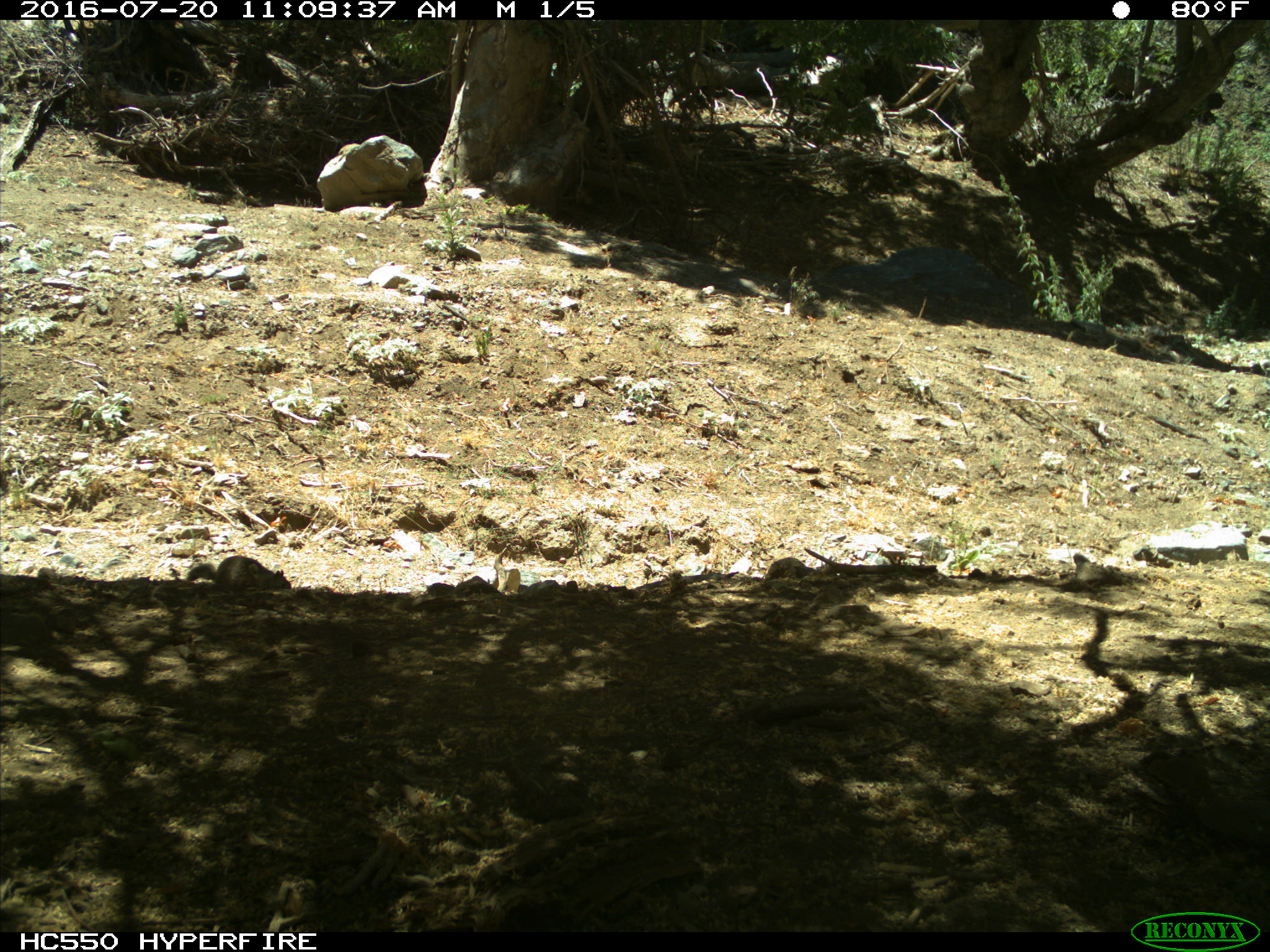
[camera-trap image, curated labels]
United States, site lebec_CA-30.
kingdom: Animalia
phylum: Chordata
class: Mammalia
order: Rodentia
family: Sciuridae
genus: Otospermophilus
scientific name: Otospermophilus beecheyi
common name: california ground squirrel